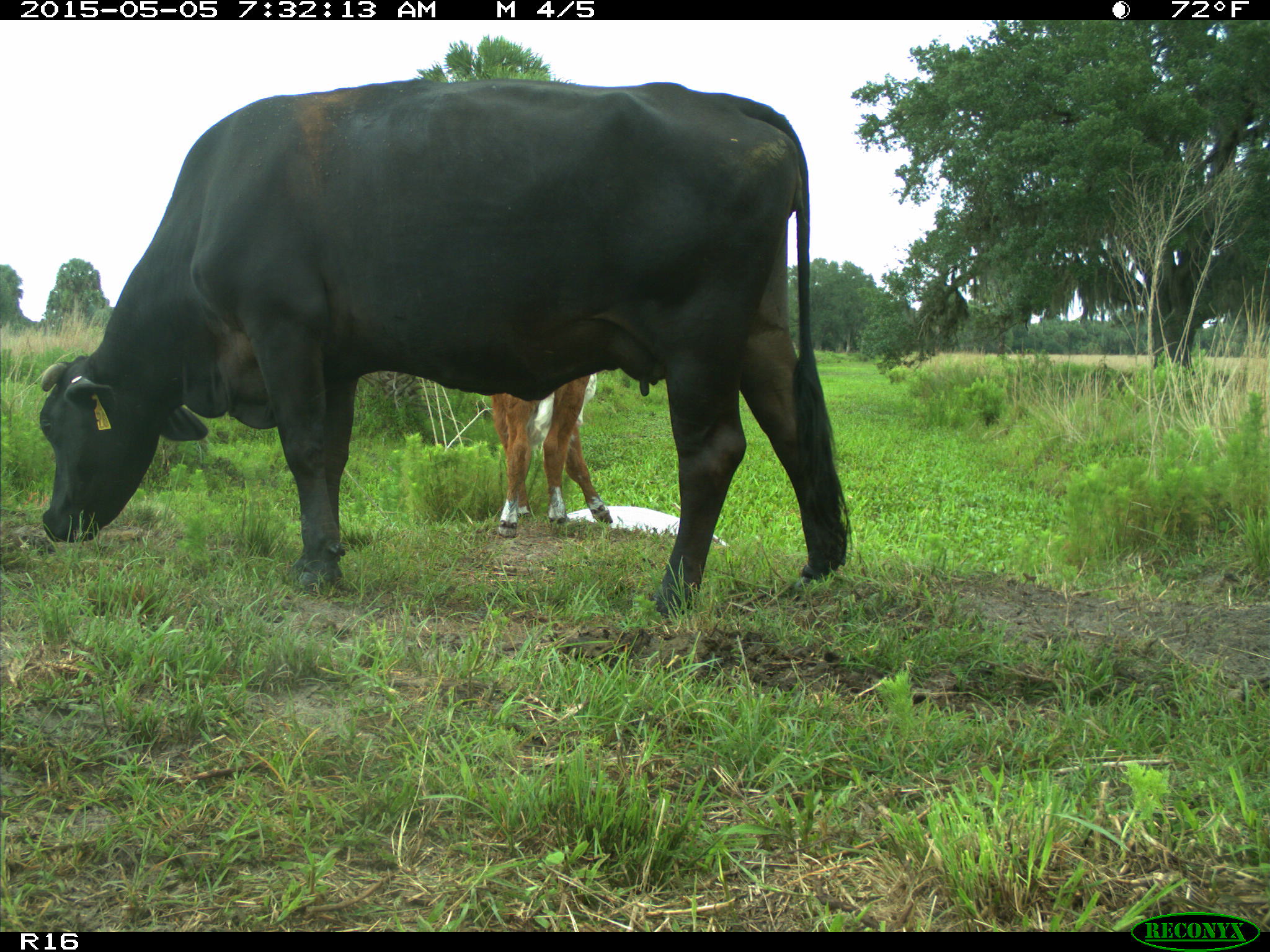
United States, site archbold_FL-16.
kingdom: Animalia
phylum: Chordata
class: Mammalia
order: Artiodactyla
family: Bovidae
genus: Bos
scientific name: Bos taurus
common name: domestic cow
Bos taurus (domestic cow).